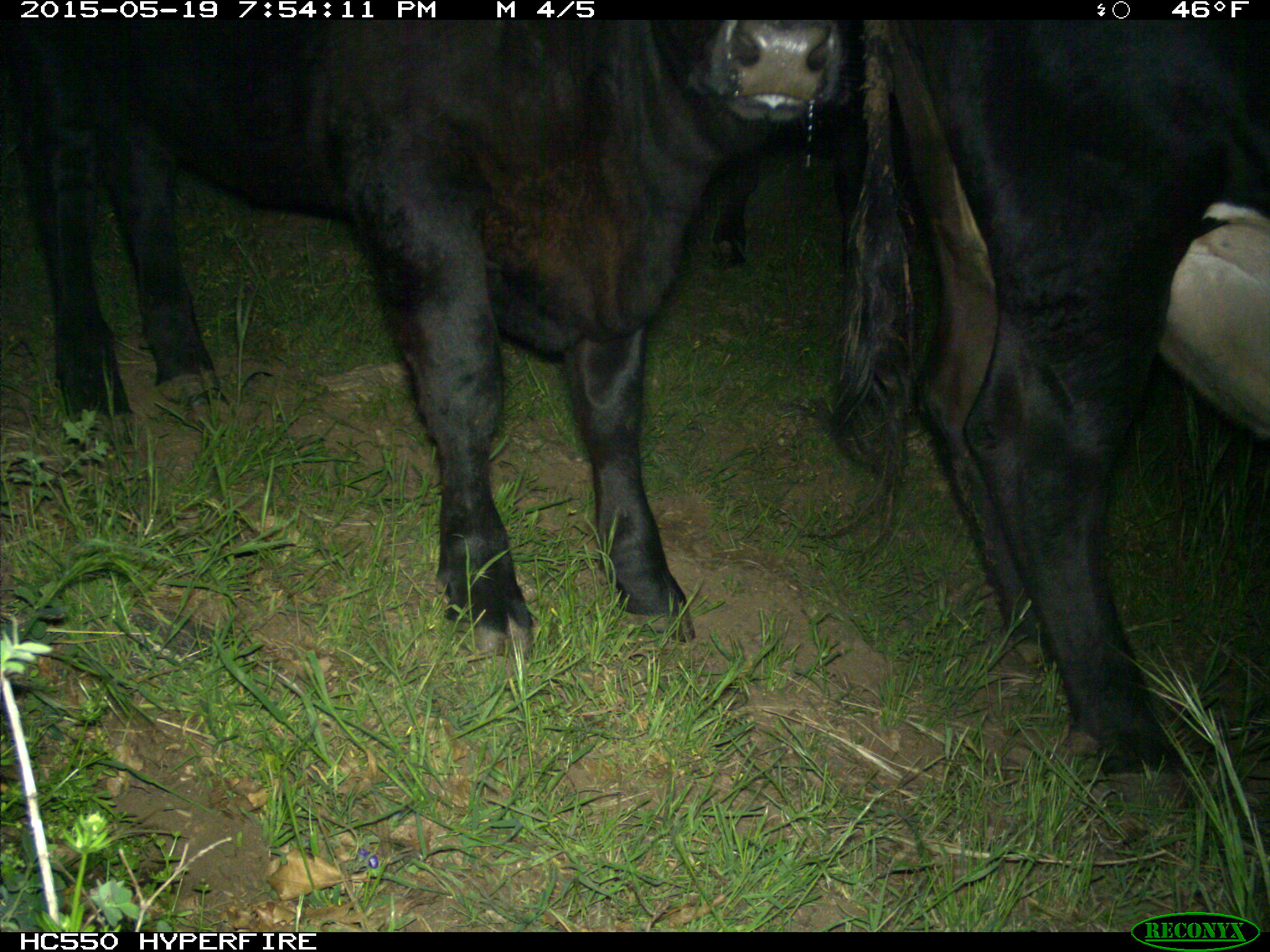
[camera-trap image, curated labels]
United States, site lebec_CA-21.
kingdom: Animalia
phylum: Chordata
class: Mammalia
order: Artiodactyla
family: Bovidae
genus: Bos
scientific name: Bos taurus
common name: domestic cow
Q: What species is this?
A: Bos taurus (domestic cow).